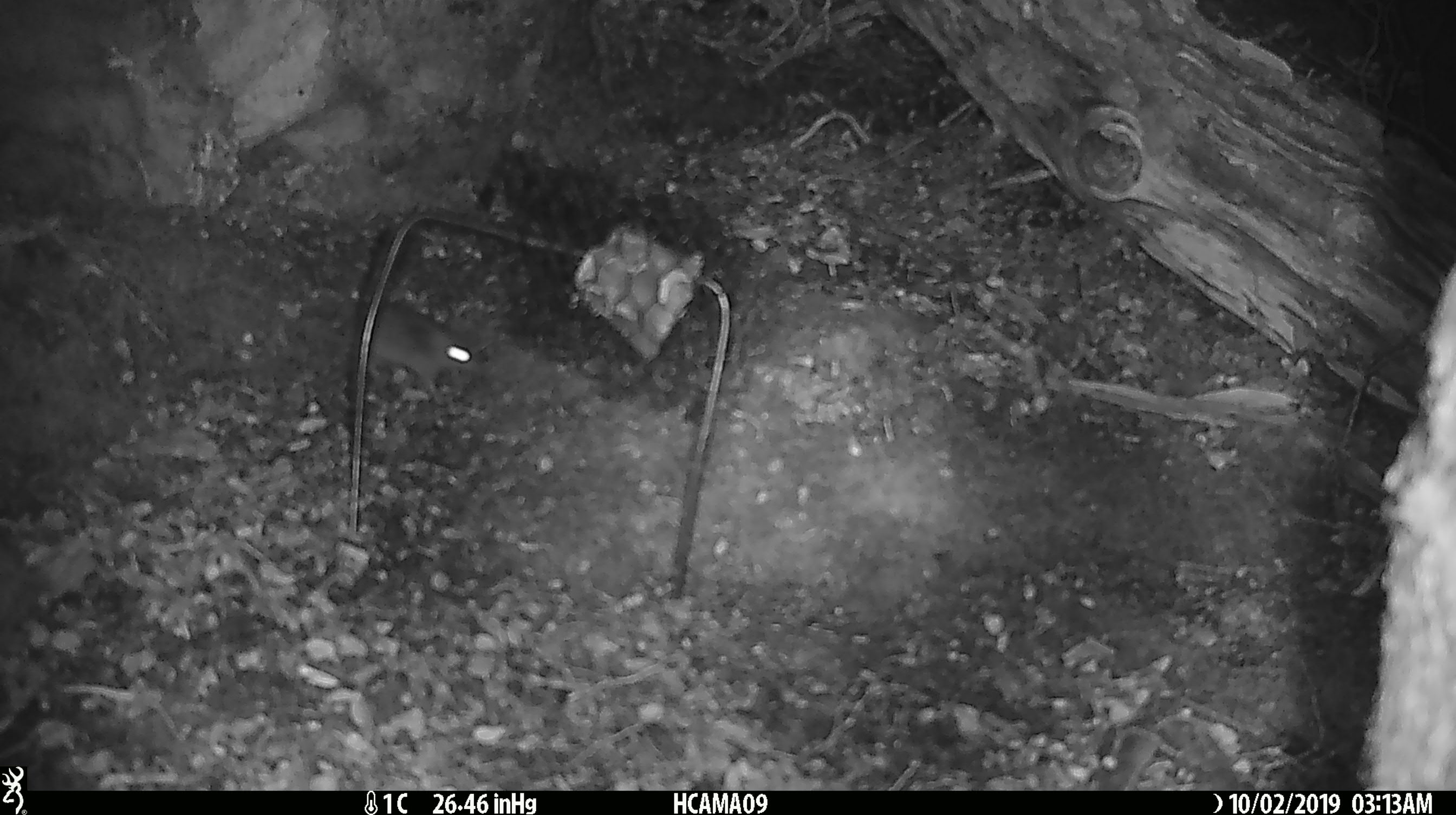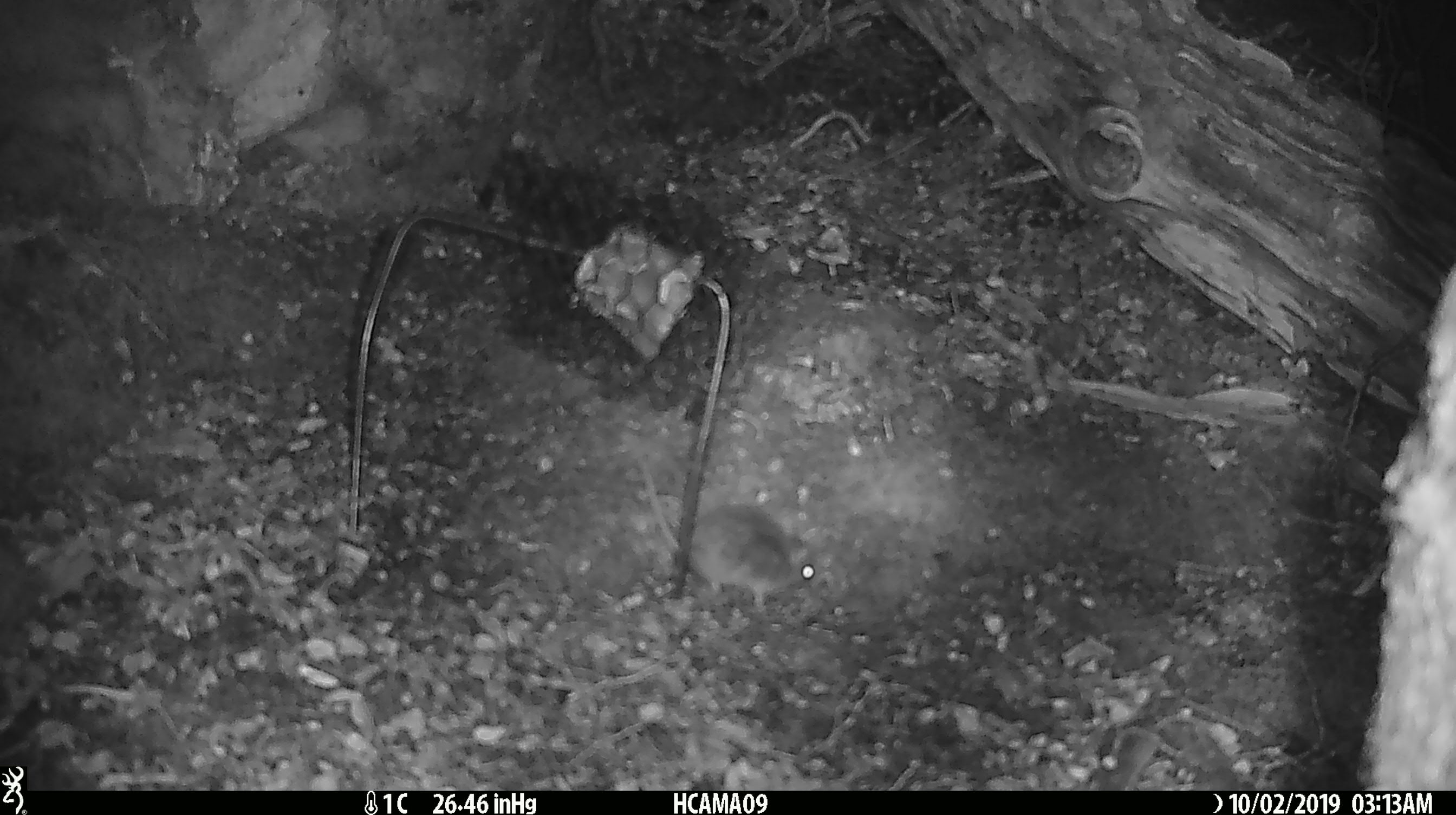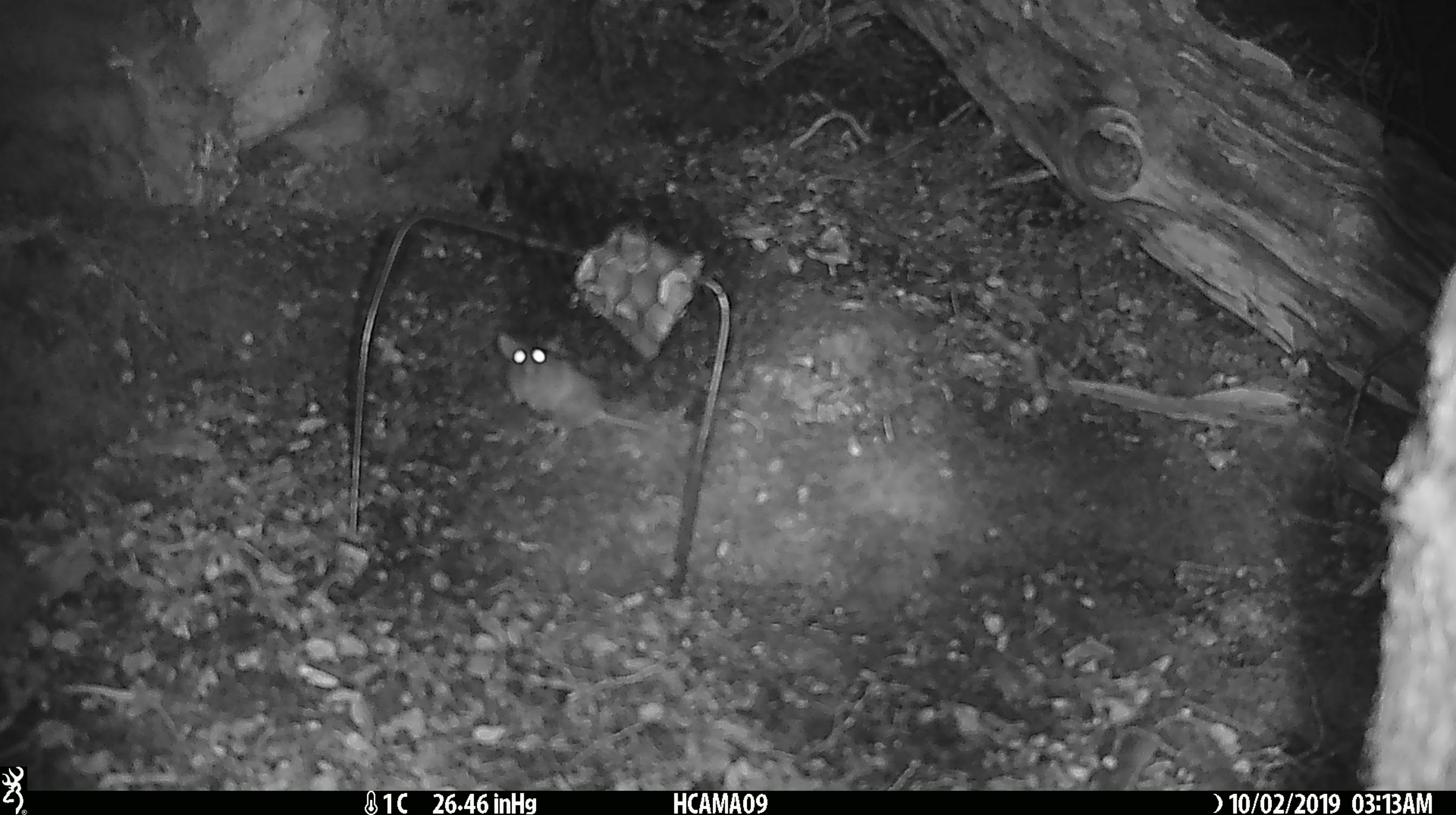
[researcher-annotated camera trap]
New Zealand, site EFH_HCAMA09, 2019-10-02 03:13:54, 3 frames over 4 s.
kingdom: Animalia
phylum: Chordata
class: Mammalia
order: Rodentia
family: Muridae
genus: Mus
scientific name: Mus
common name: mouse